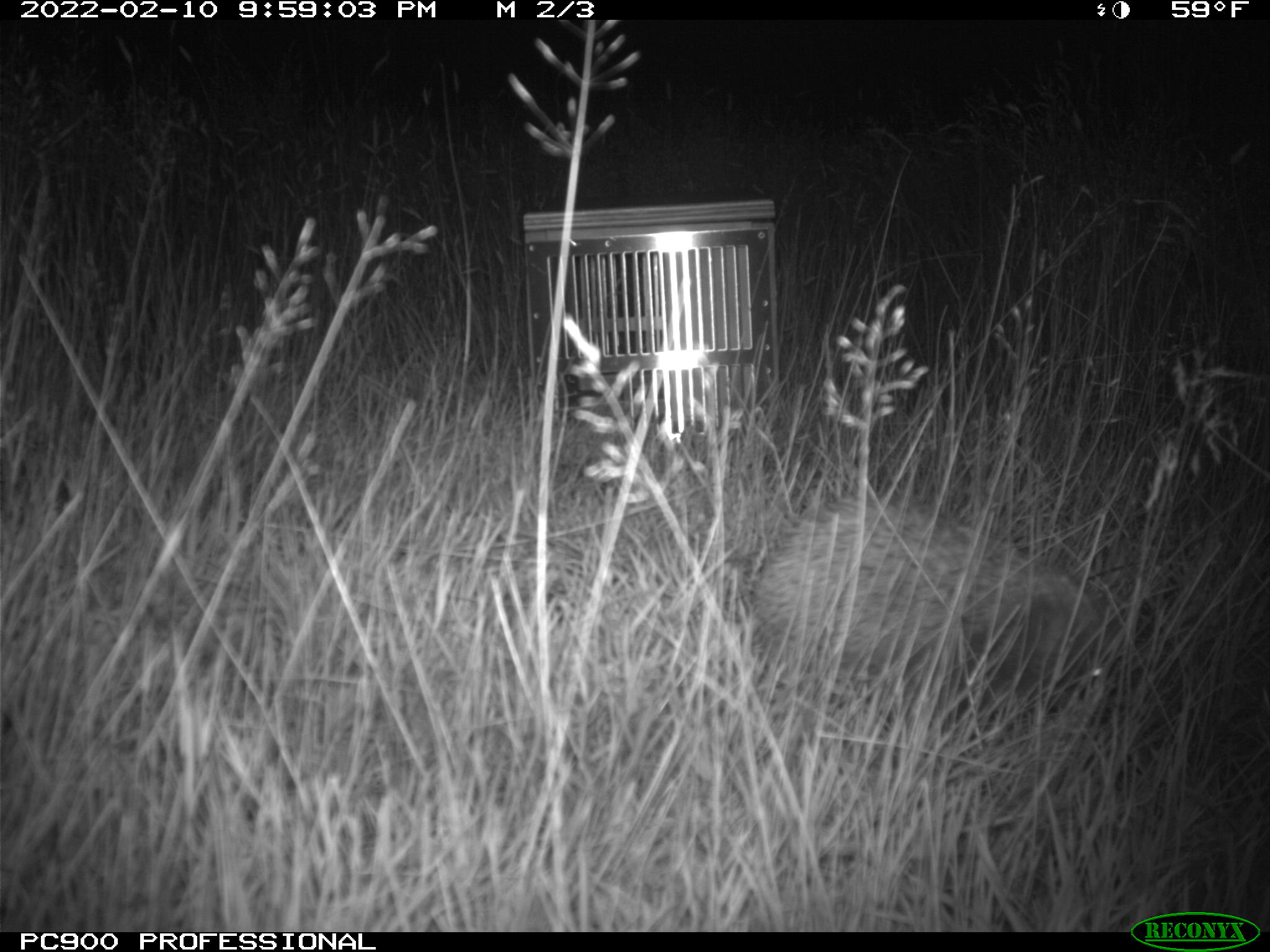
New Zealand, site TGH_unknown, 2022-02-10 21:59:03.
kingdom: Animalia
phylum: Chordata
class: Mammalia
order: Eulipotyphla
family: Erinaceidae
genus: Erinaceus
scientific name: Erinaceus europaeus europaeus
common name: european hedgehog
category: hedgehog